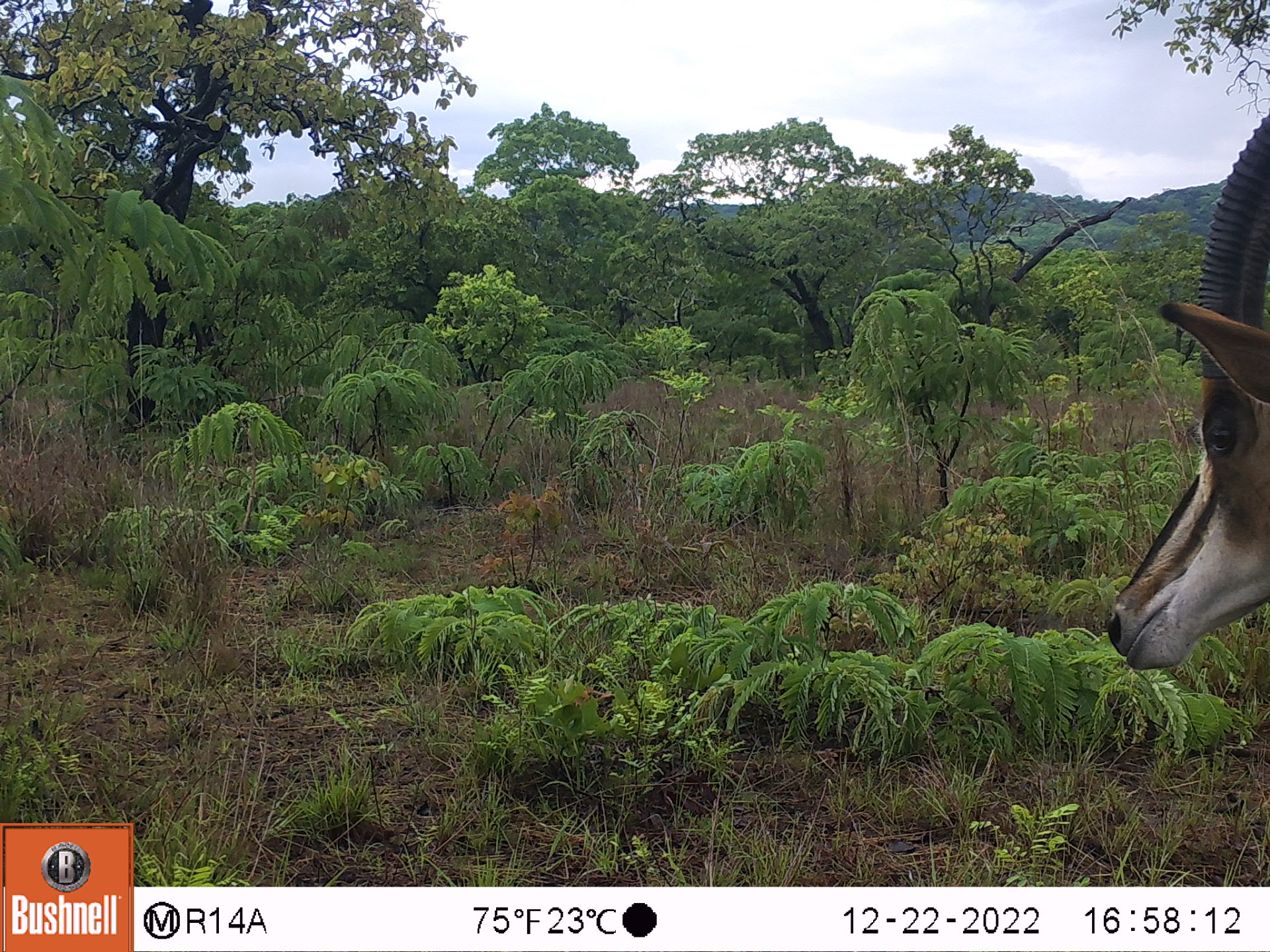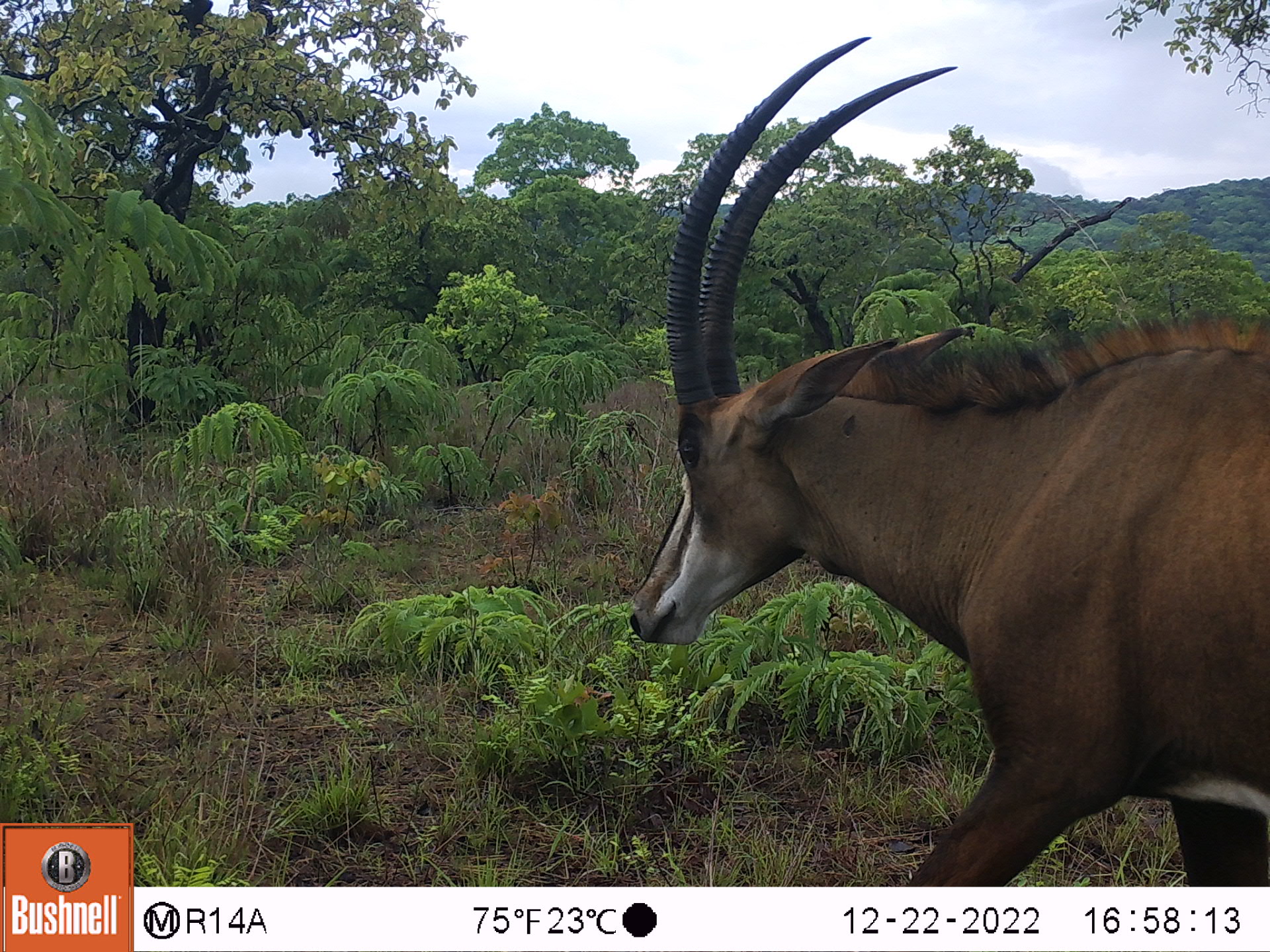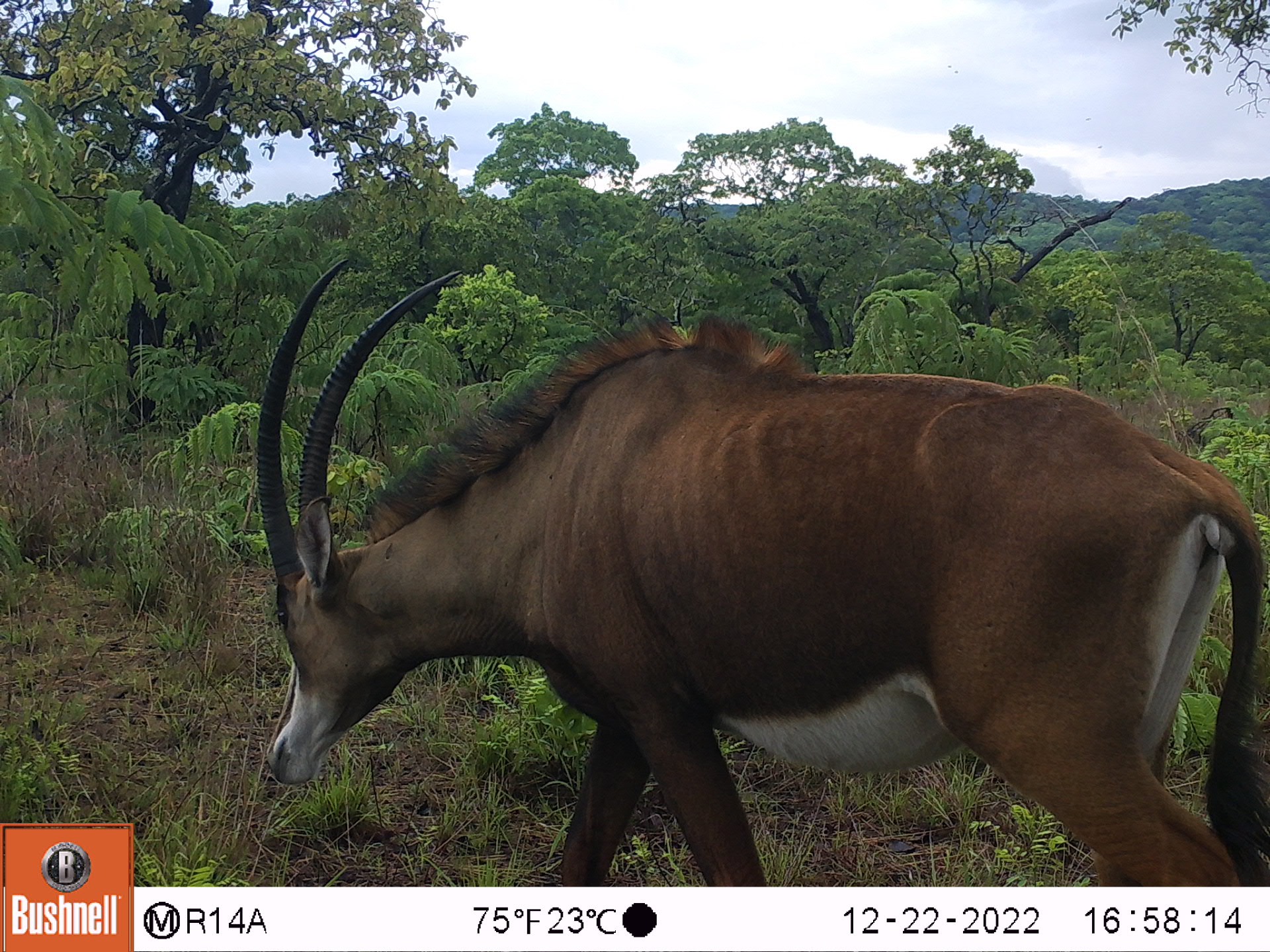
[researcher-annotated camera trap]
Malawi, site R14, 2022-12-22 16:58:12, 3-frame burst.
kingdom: Animalia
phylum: Chordata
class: Mammalia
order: Artiodactyla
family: Bovidae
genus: Hippotragus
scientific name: Hippotragus niger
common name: sable antelope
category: sable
Sable (sable antelope) (Hippotragus niger), count 1.